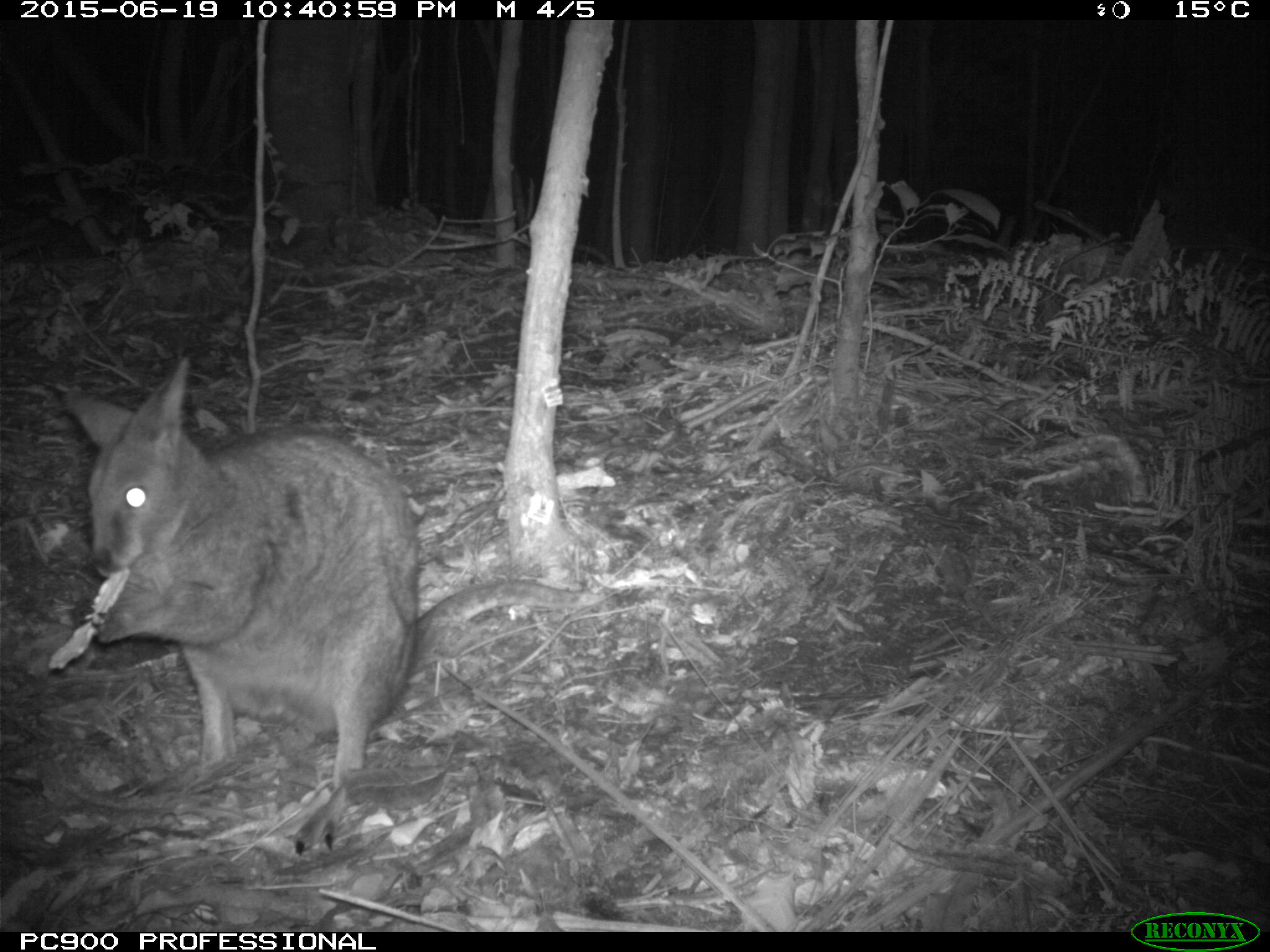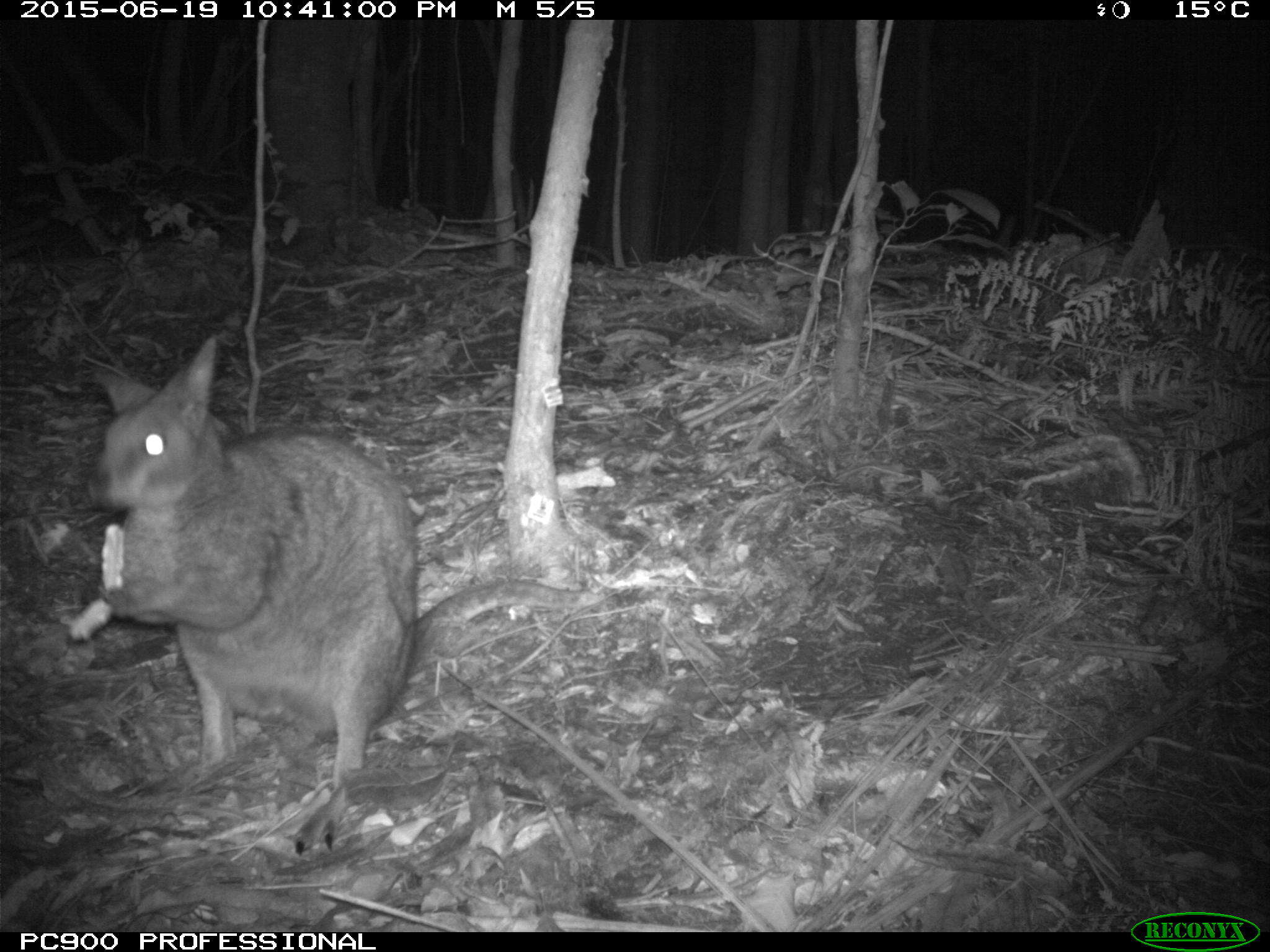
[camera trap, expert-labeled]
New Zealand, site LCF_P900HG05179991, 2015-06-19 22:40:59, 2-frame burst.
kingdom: Animalia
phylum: Chordata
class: Mammalia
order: Diprotodontia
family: Macropodidae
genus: Notamacropus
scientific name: Notamacropus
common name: wallaby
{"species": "wallaby (Notamacropus)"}